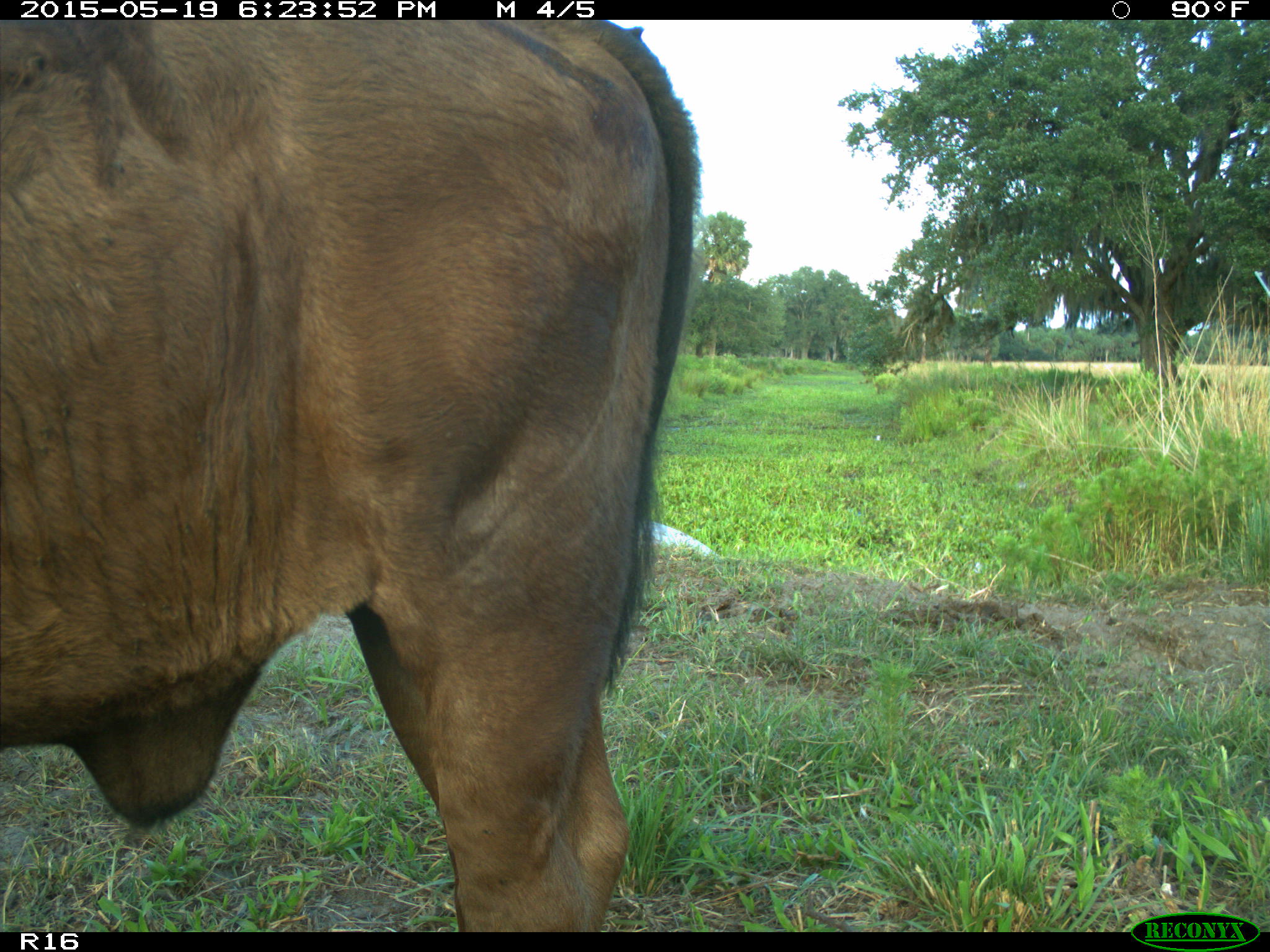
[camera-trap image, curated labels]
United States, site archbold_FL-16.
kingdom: Animalia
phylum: Chordata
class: Mammalia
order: Artiodactyla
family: Bovidae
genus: Bos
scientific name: Bos taurus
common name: domestic cow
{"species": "Bos taurus (domestic cow)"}